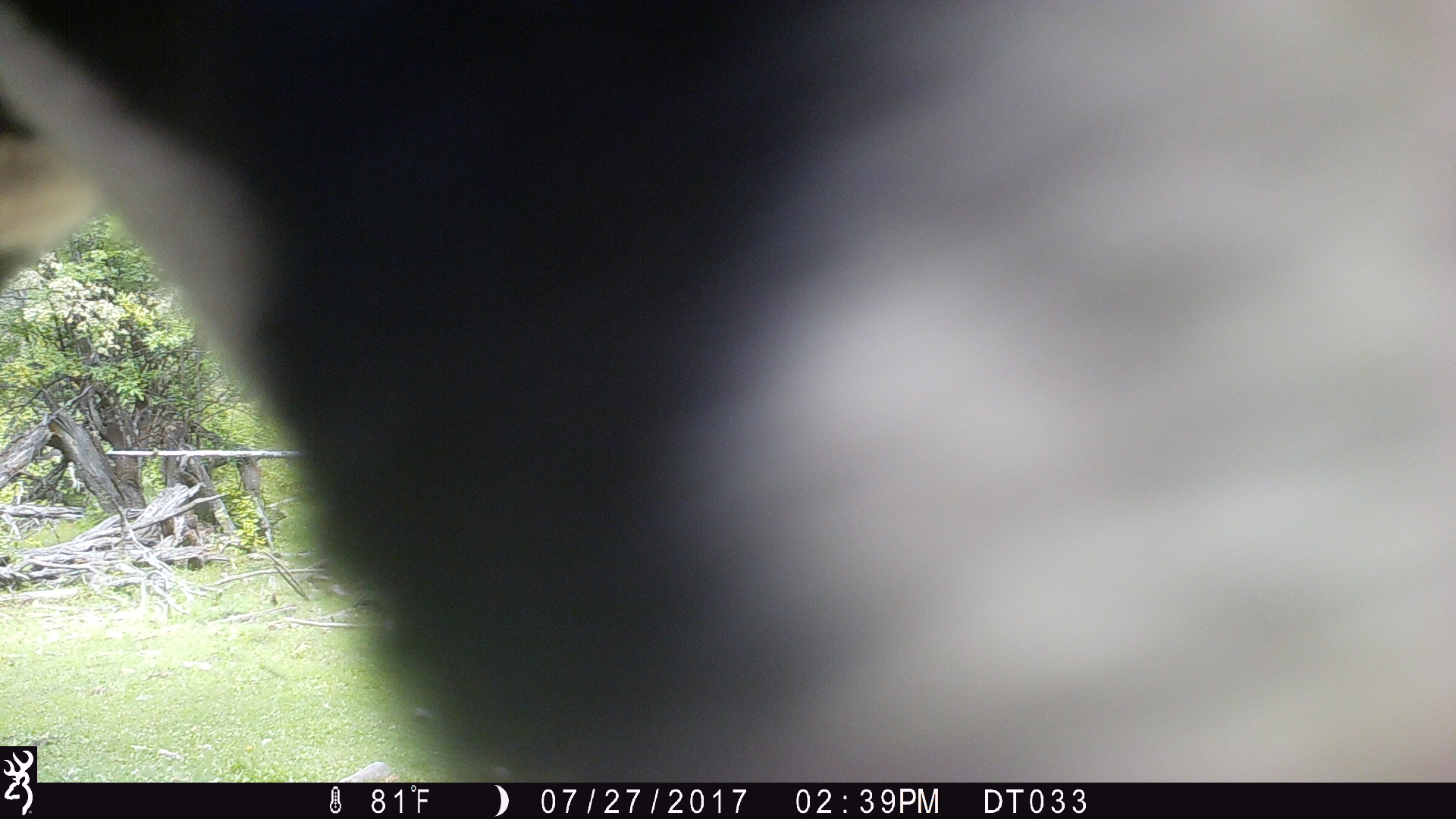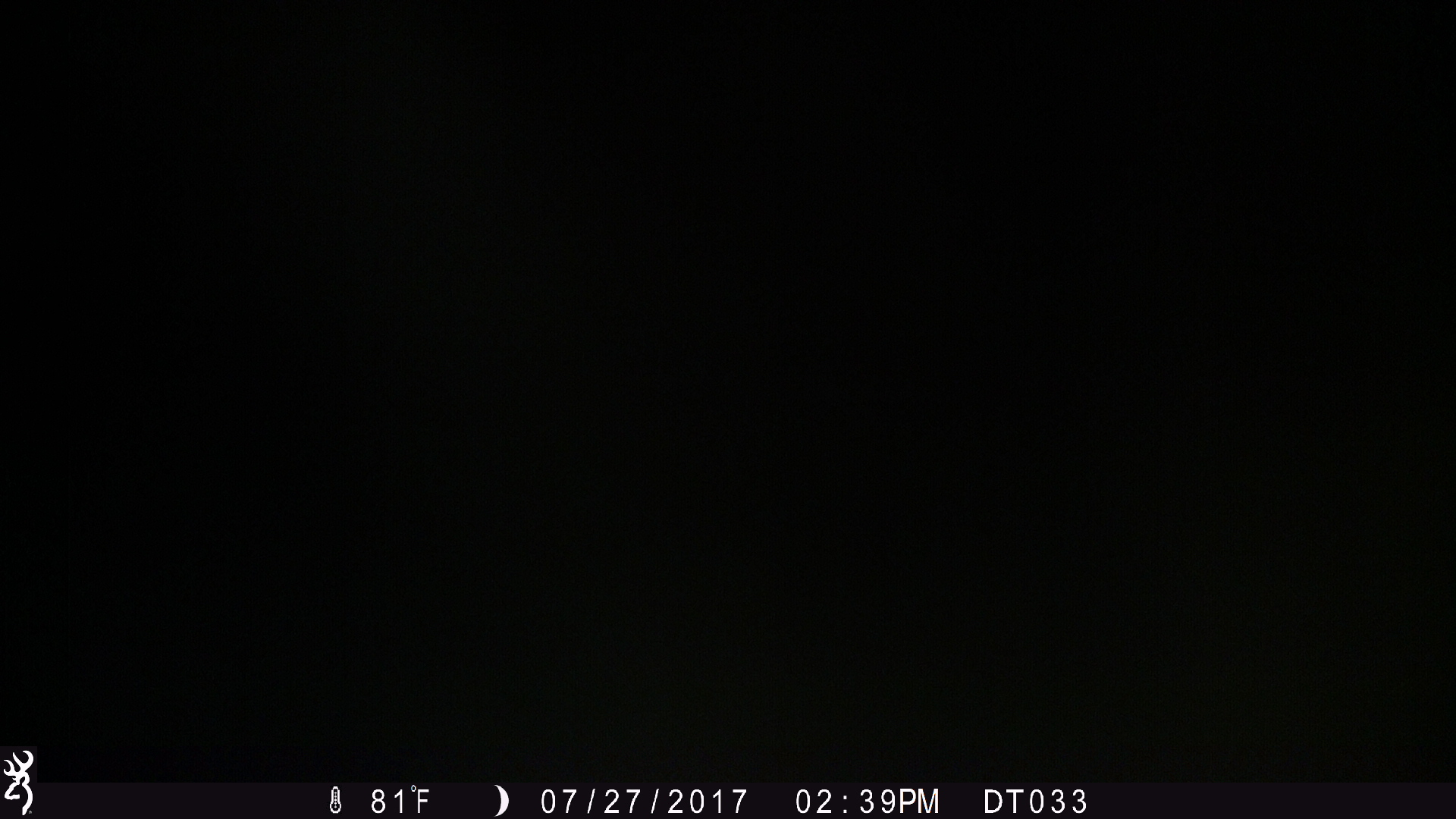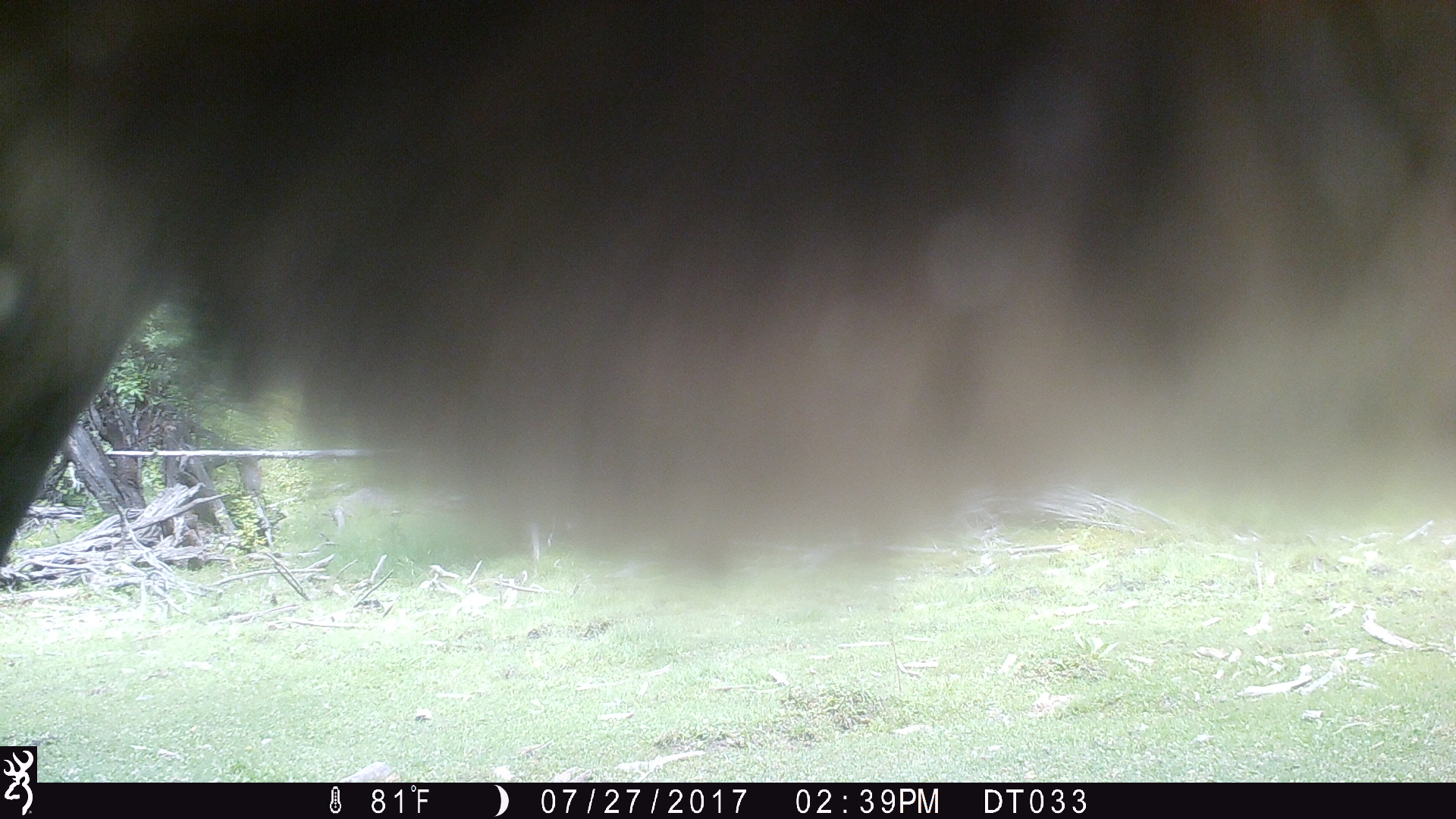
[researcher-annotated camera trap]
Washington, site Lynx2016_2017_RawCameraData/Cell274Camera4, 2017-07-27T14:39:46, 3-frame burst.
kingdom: Animalia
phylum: Chordata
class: Mammalia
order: Artiodactyla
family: Bovidae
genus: Bos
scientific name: Bos taurus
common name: domestic cattle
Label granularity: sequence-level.